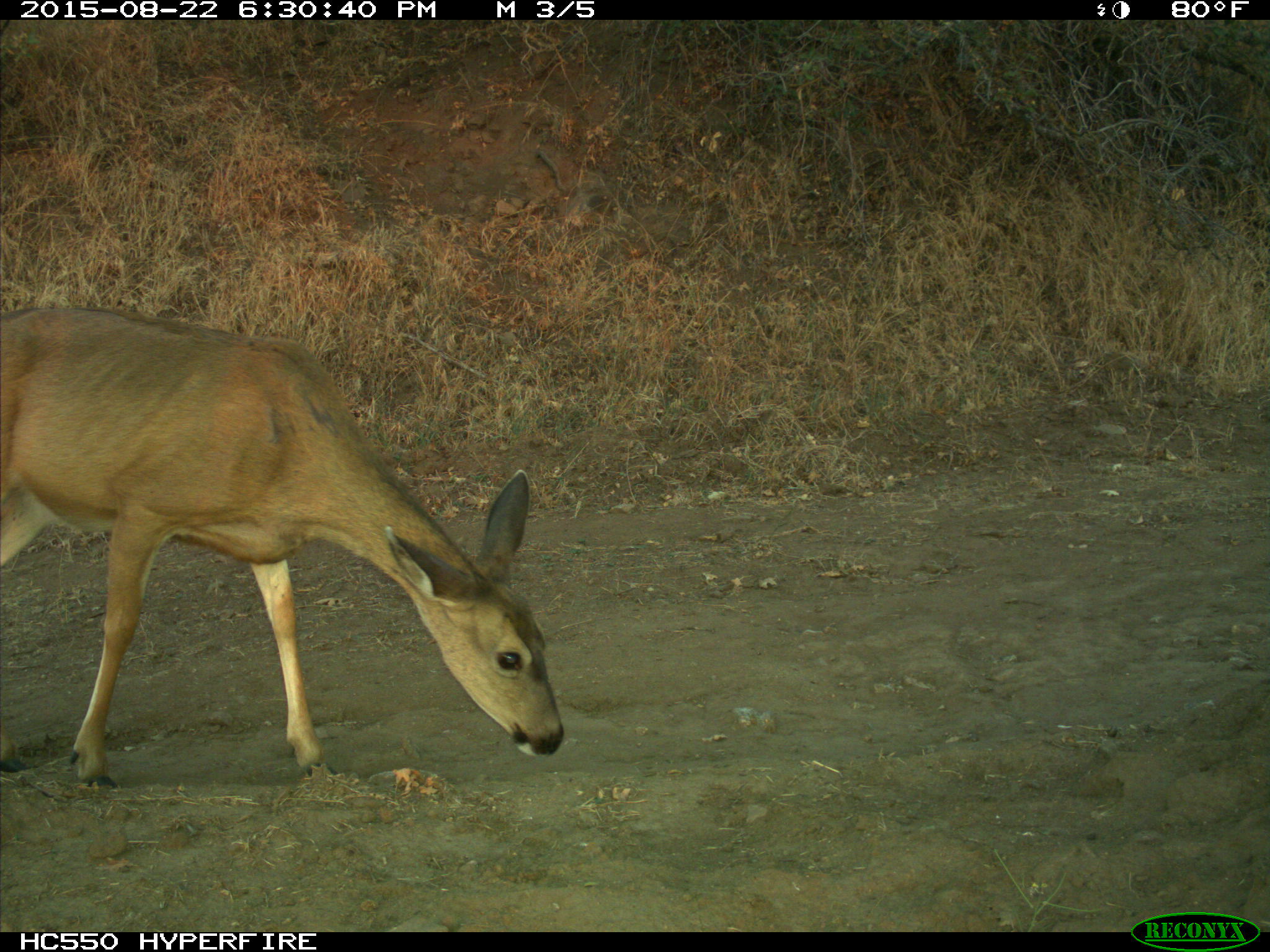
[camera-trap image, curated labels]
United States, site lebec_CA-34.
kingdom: Animalia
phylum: Chordata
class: Mammalia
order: Artiodactyla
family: Cervidae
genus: Odocoileus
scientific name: Odocoileus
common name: deer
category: unidentified deer